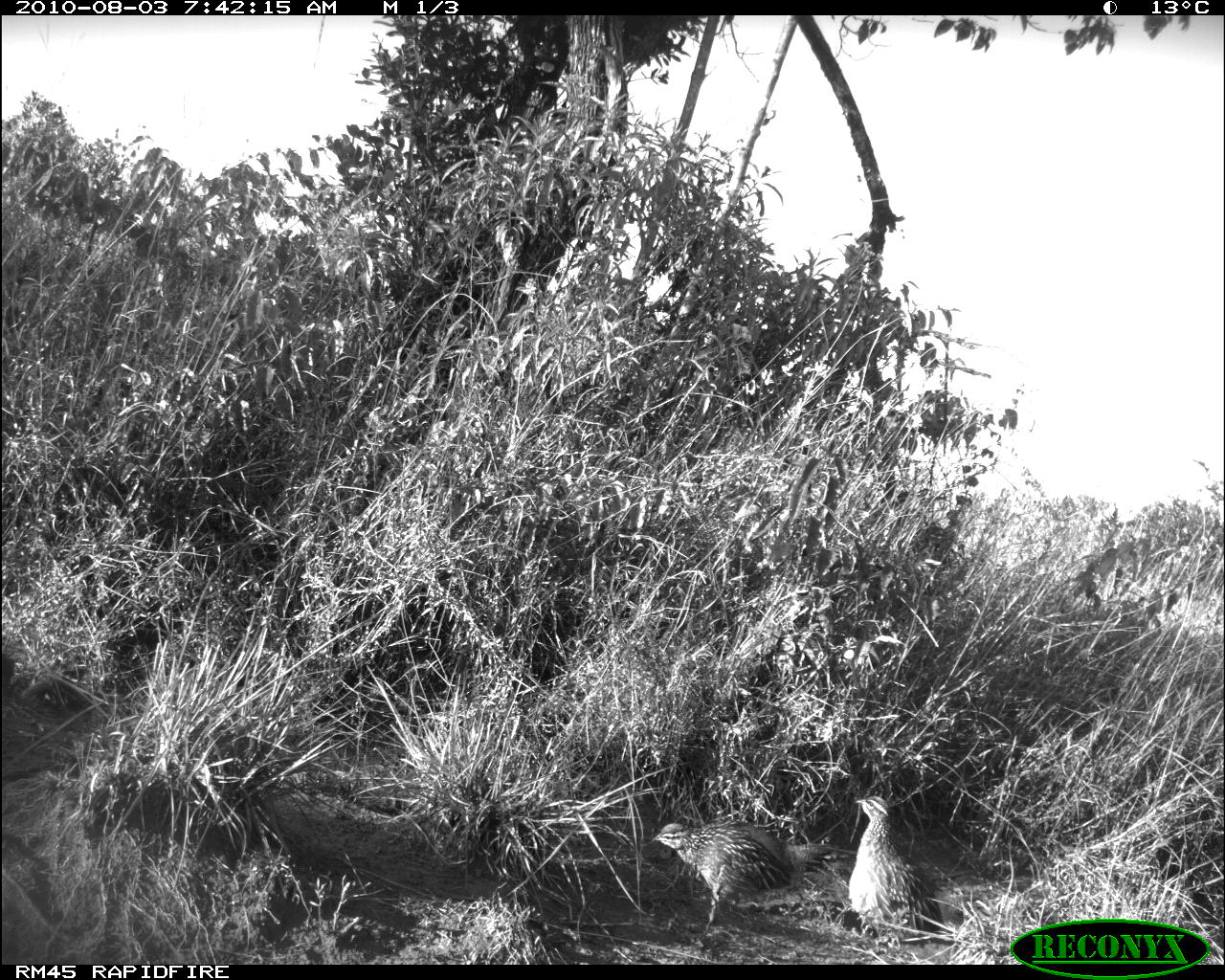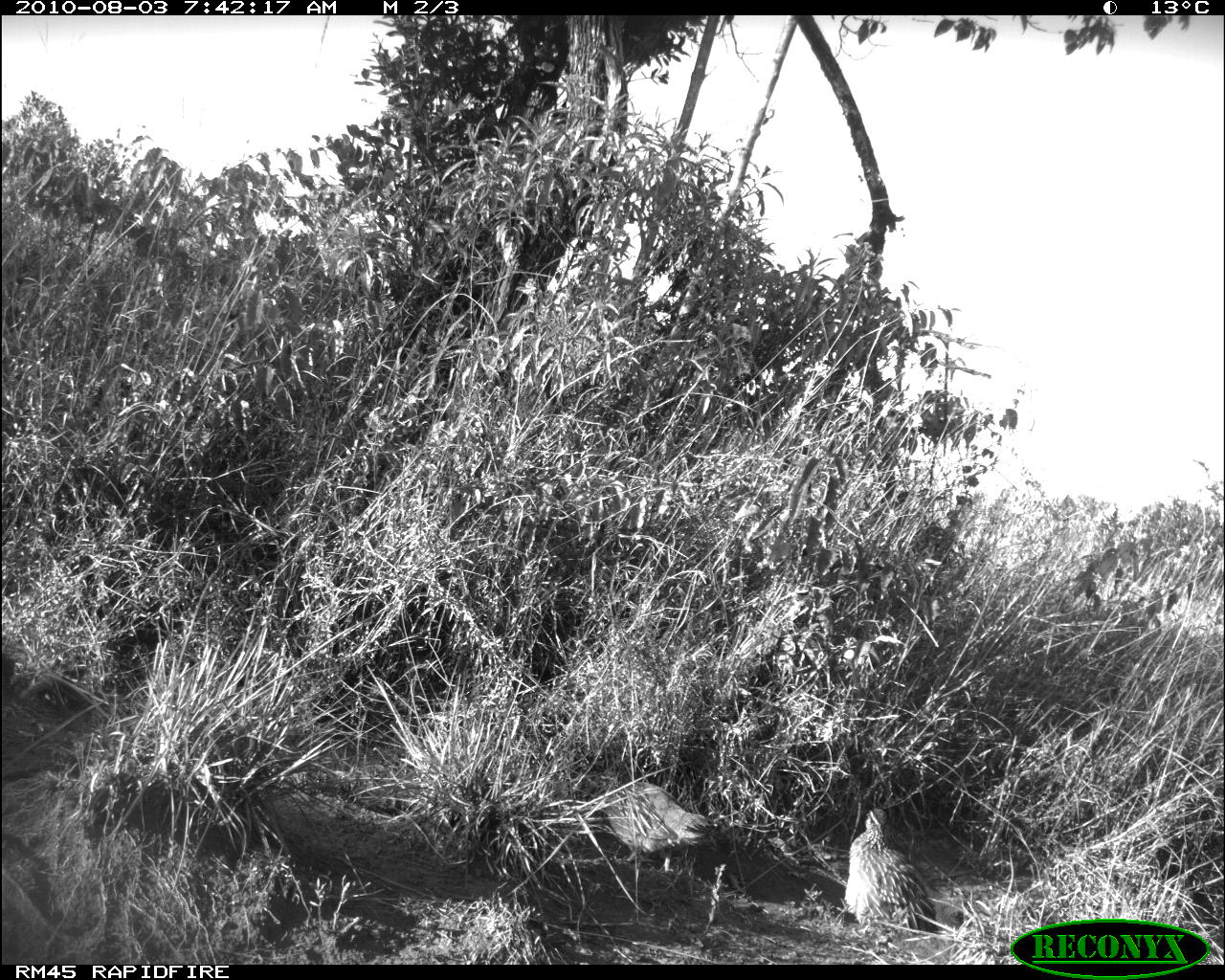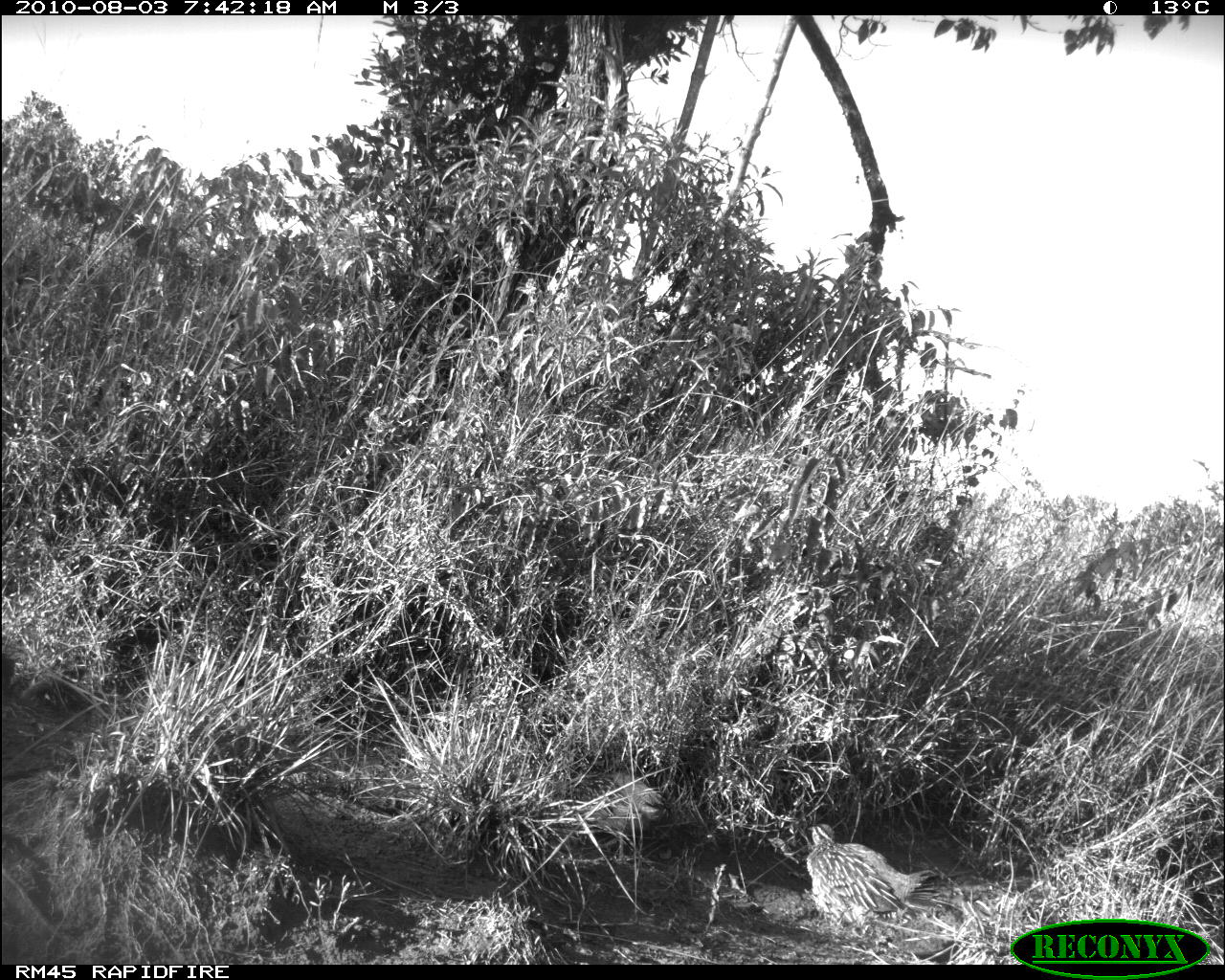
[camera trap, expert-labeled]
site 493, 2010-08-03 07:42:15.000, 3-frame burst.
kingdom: Animalia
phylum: Chordata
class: Mammalia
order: Artiodactyla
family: Bovidae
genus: Tragelaphus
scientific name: Tragelaphus oryx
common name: eland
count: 2